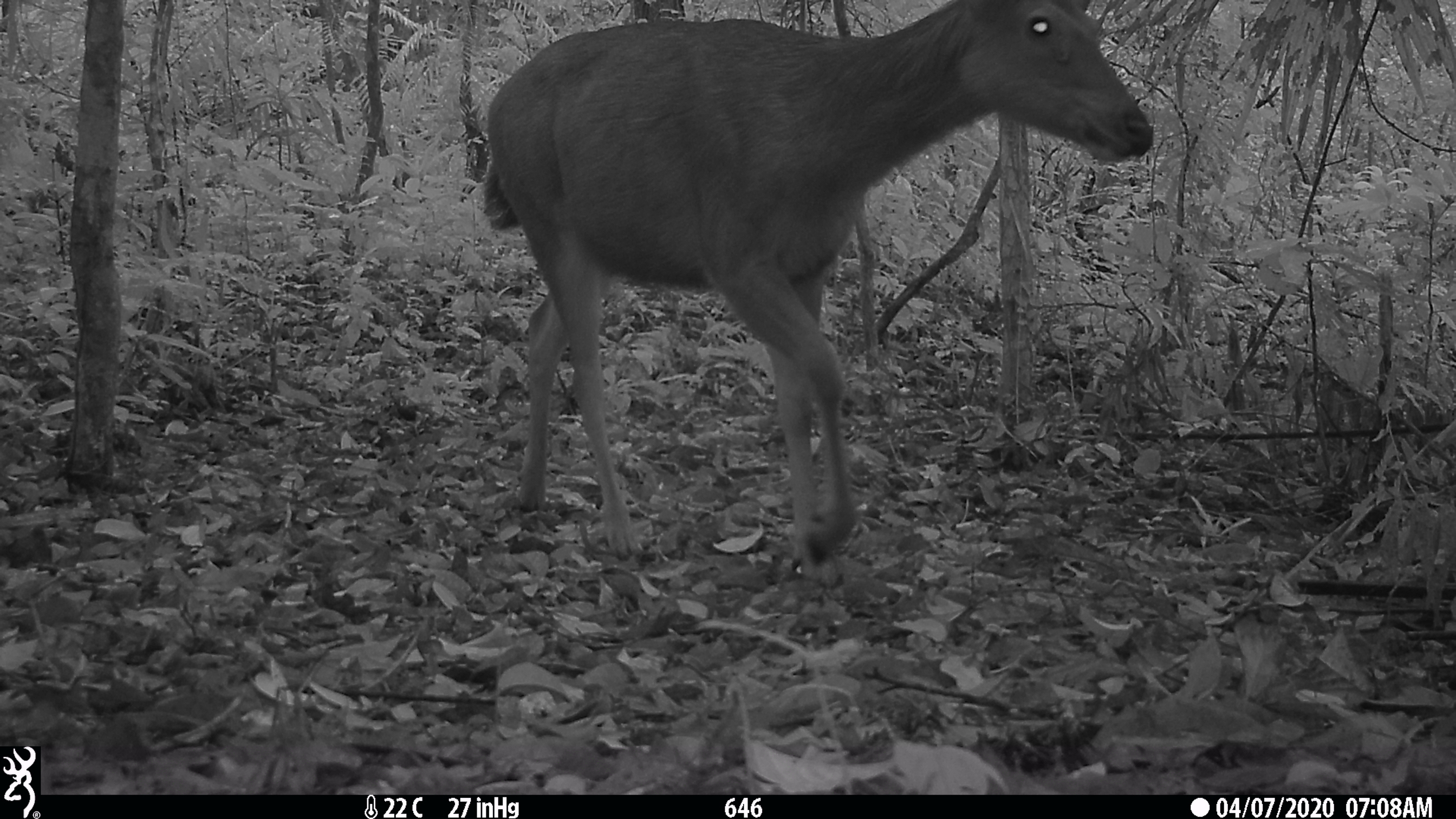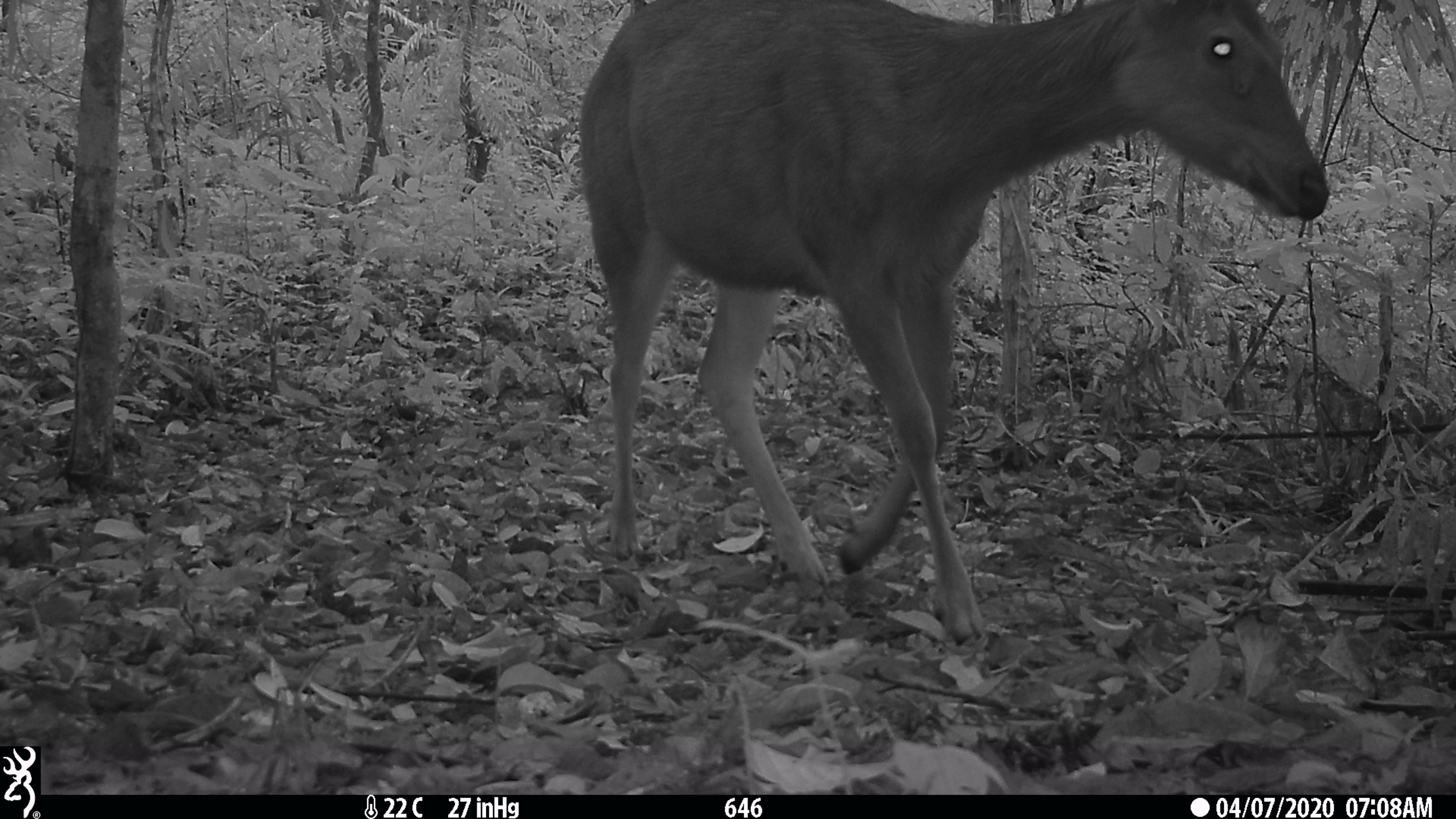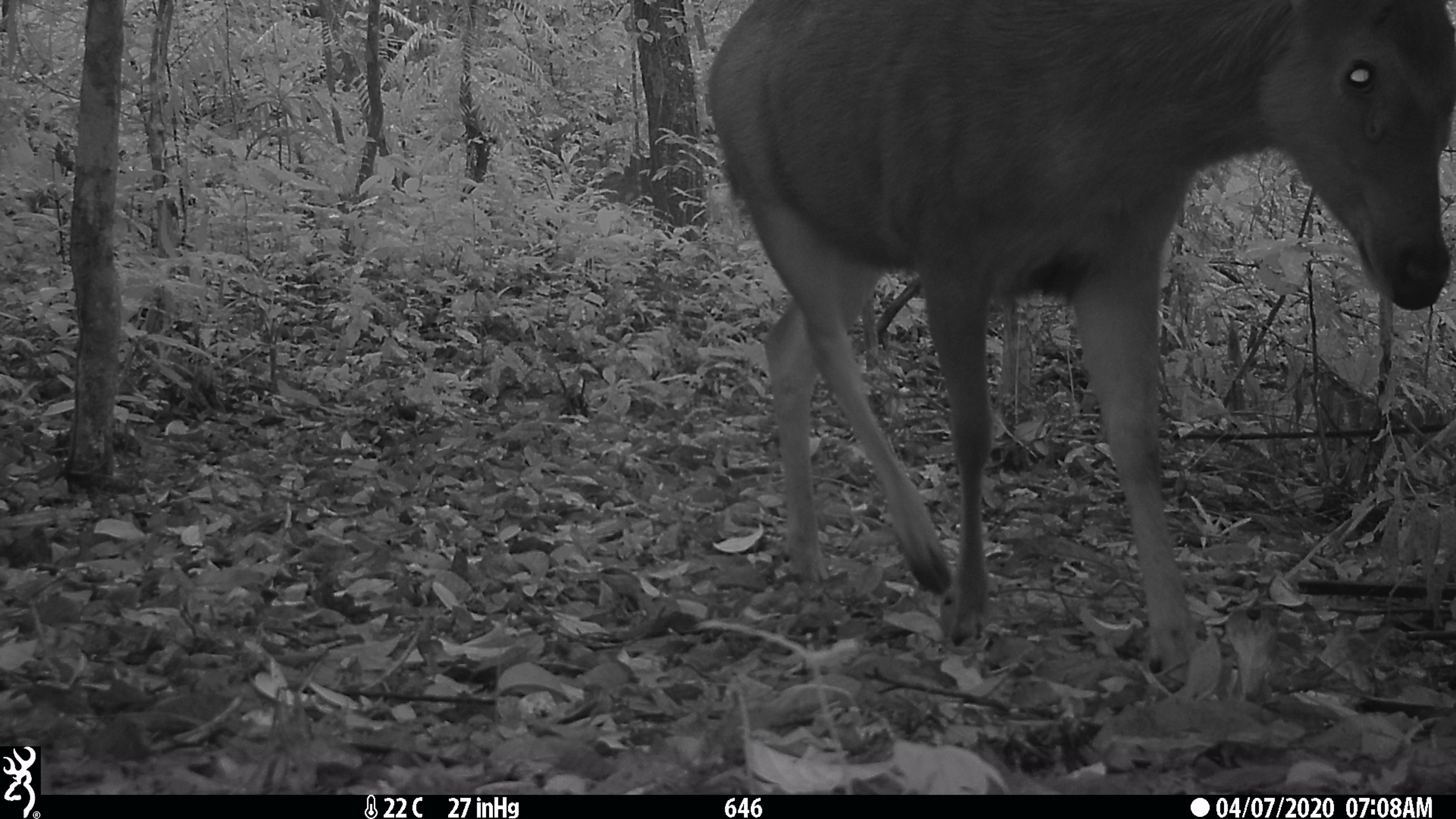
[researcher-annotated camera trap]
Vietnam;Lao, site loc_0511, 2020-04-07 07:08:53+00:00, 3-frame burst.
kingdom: Animalia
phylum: Chordata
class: Mammalia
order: Artiodactyla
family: Cervidae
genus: Rusa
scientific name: Rusa unicolor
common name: sambar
Sambar (Rusa unicolor). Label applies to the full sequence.